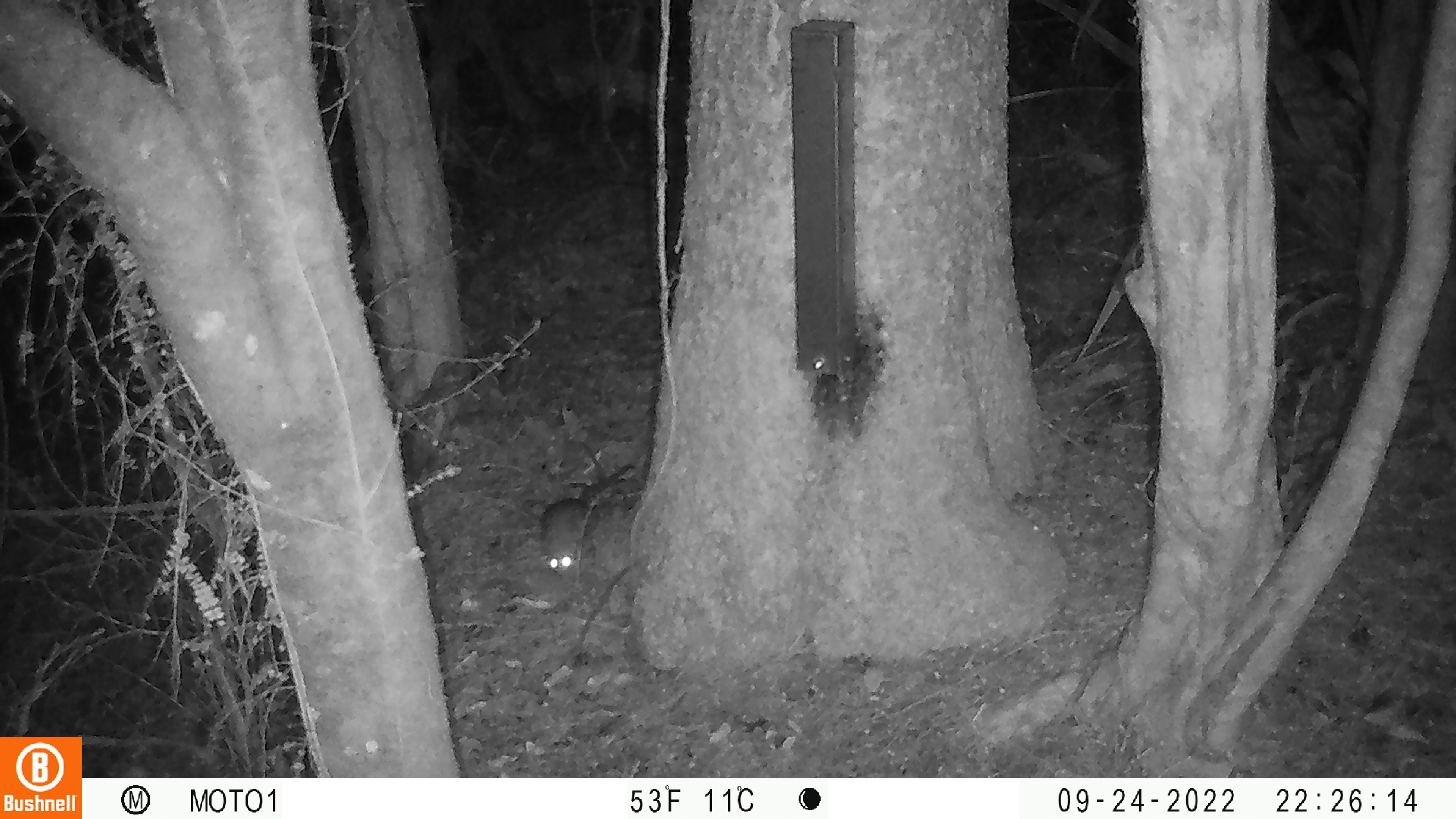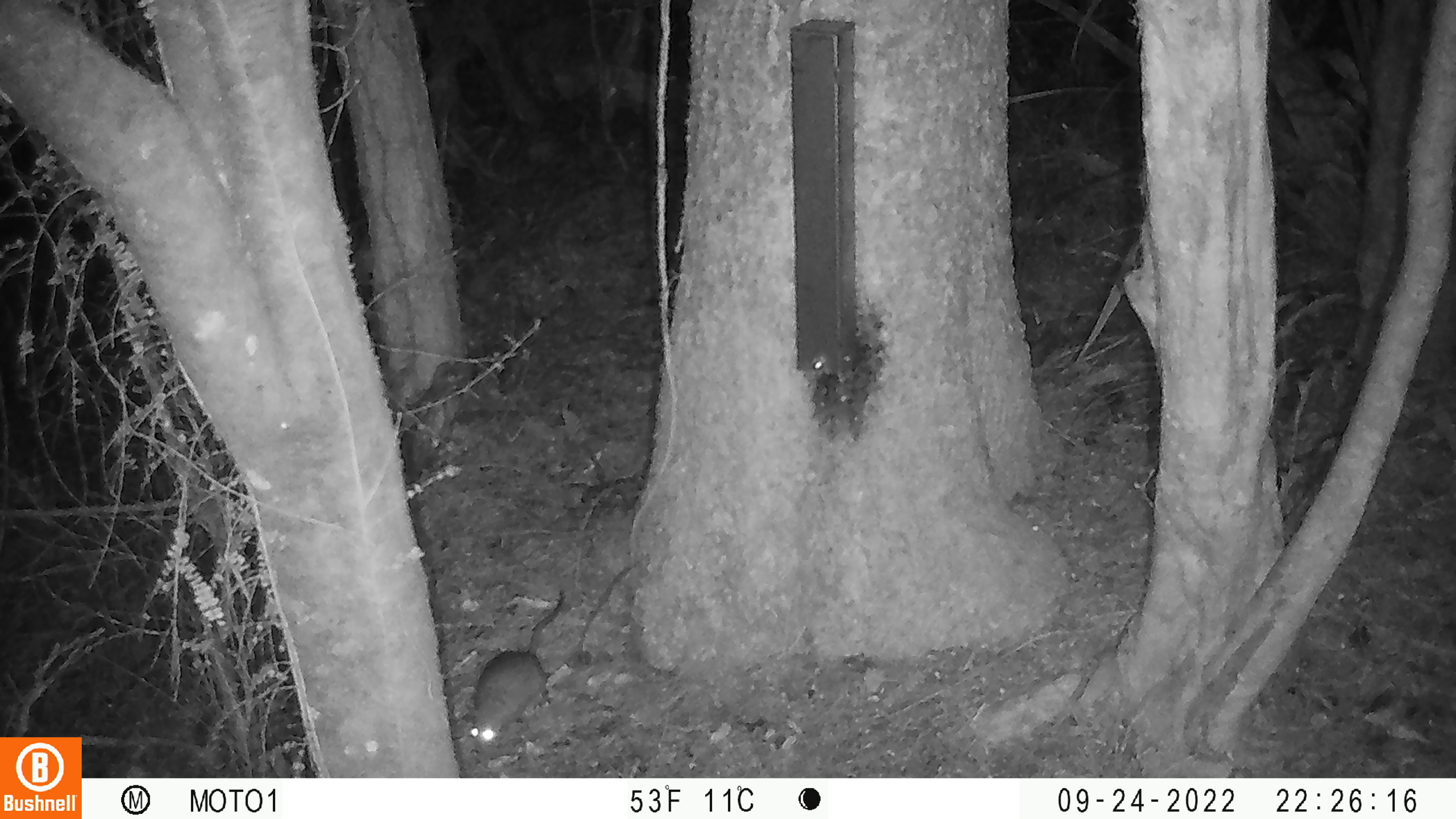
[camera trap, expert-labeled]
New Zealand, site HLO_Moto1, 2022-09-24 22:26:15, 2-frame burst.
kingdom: Animalia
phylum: Chordata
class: Mammalia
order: Rodentia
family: Muridae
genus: Rattus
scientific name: Rattus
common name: rat